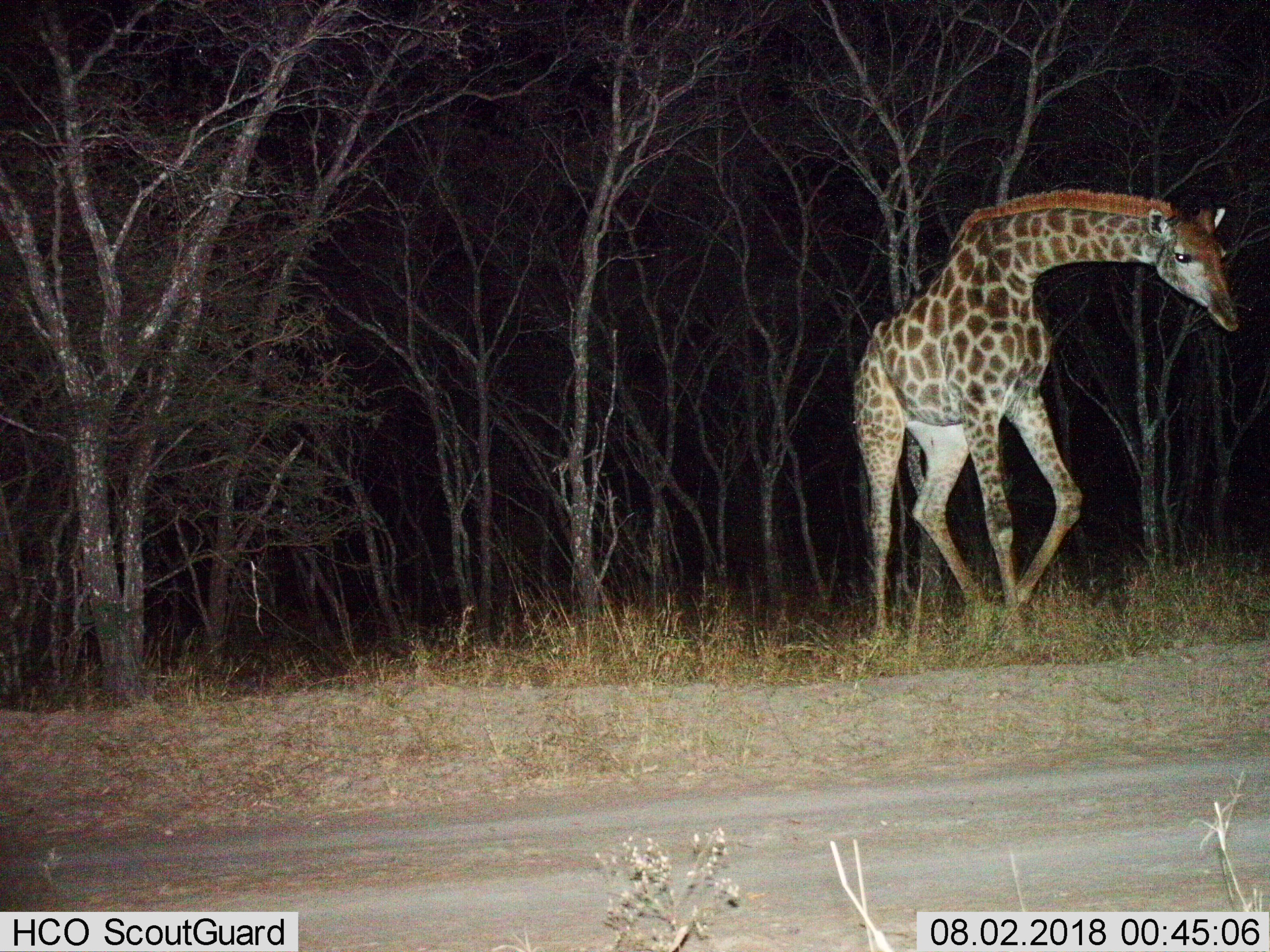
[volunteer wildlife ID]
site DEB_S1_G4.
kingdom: Animalia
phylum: Chordata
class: Mammalia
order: Artiodactyla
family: Giraffidae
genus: Giraffa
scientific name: Giraffa camelopardalis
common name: giraffe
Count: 1.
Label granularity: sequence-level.